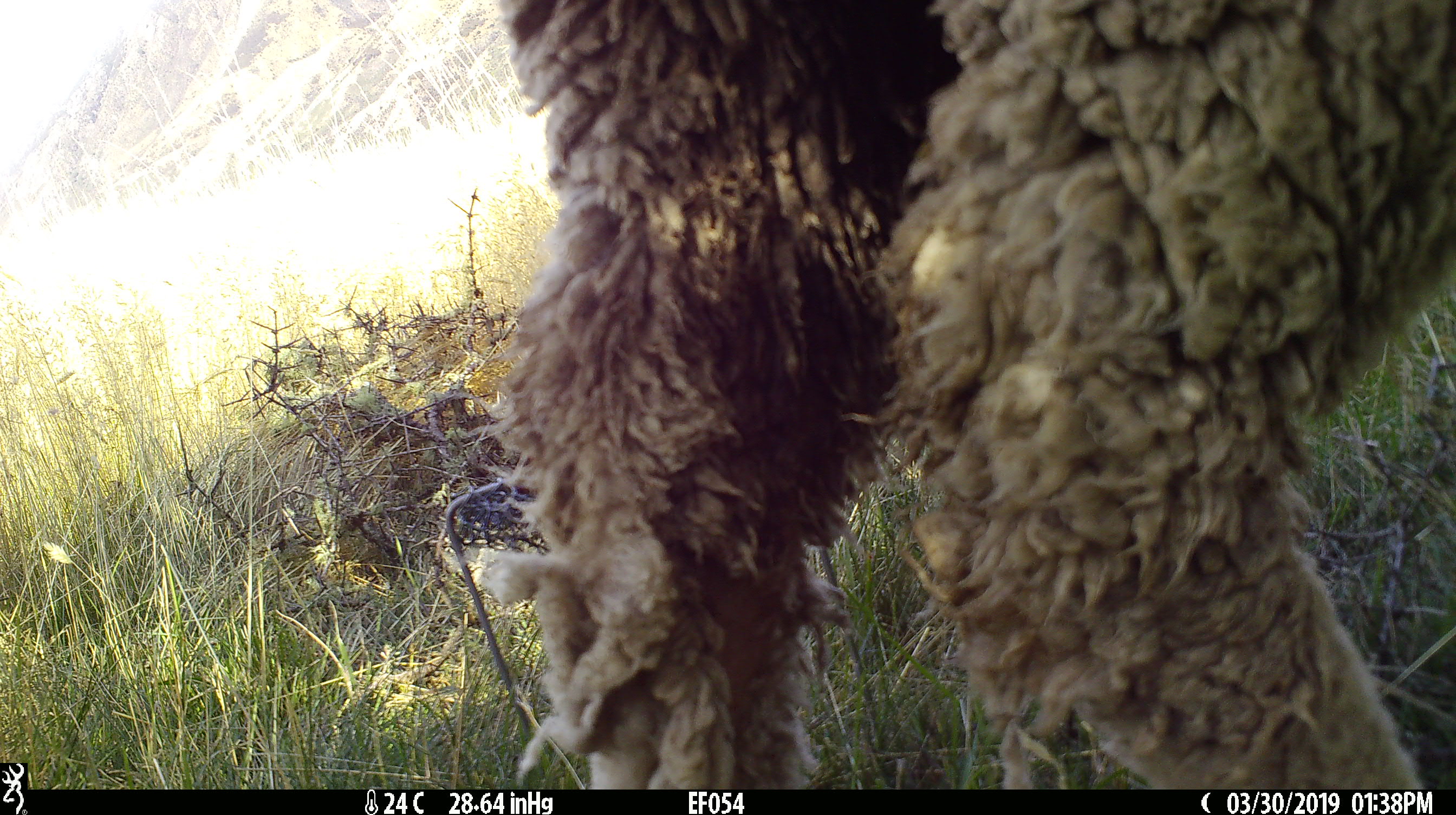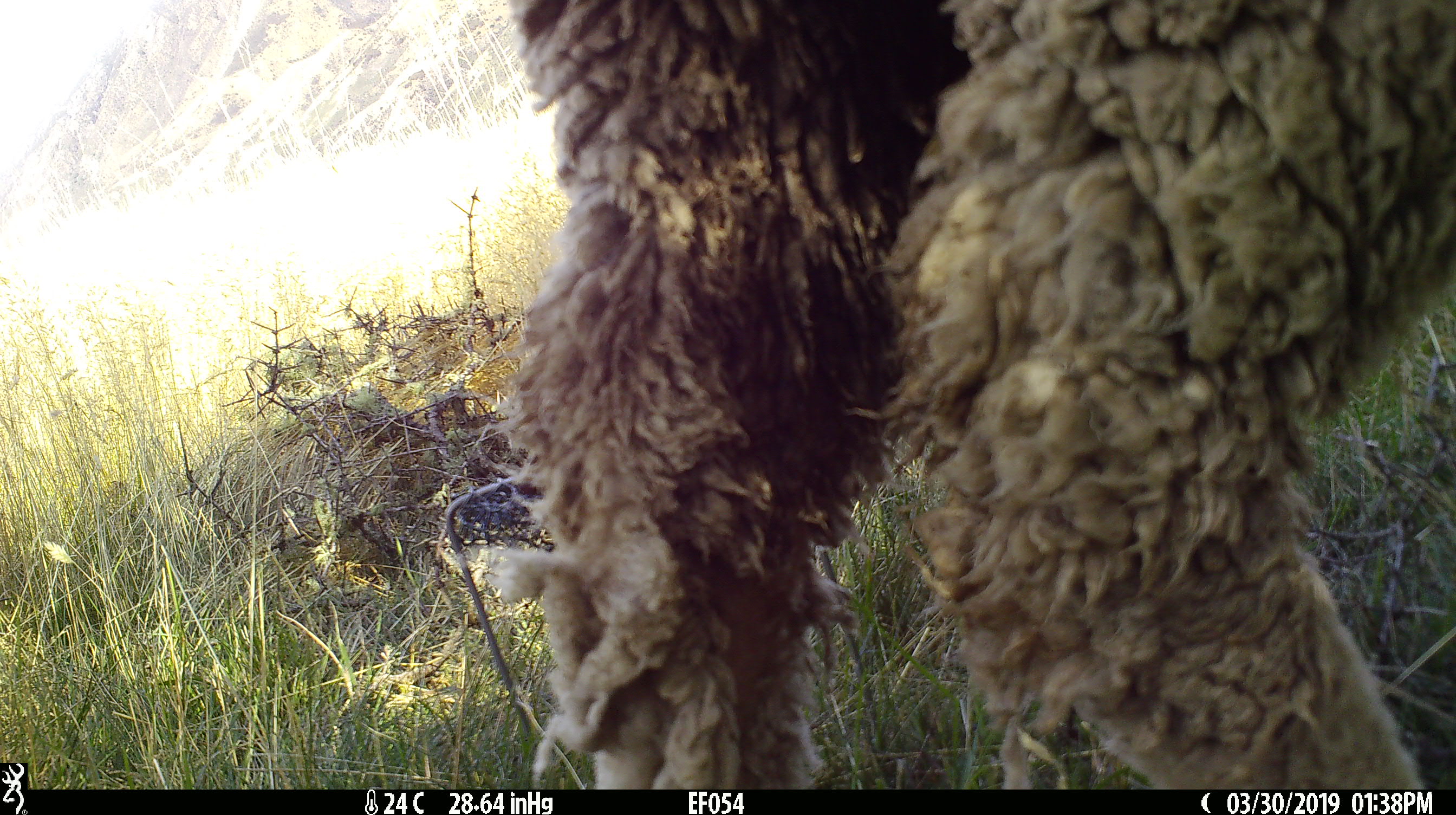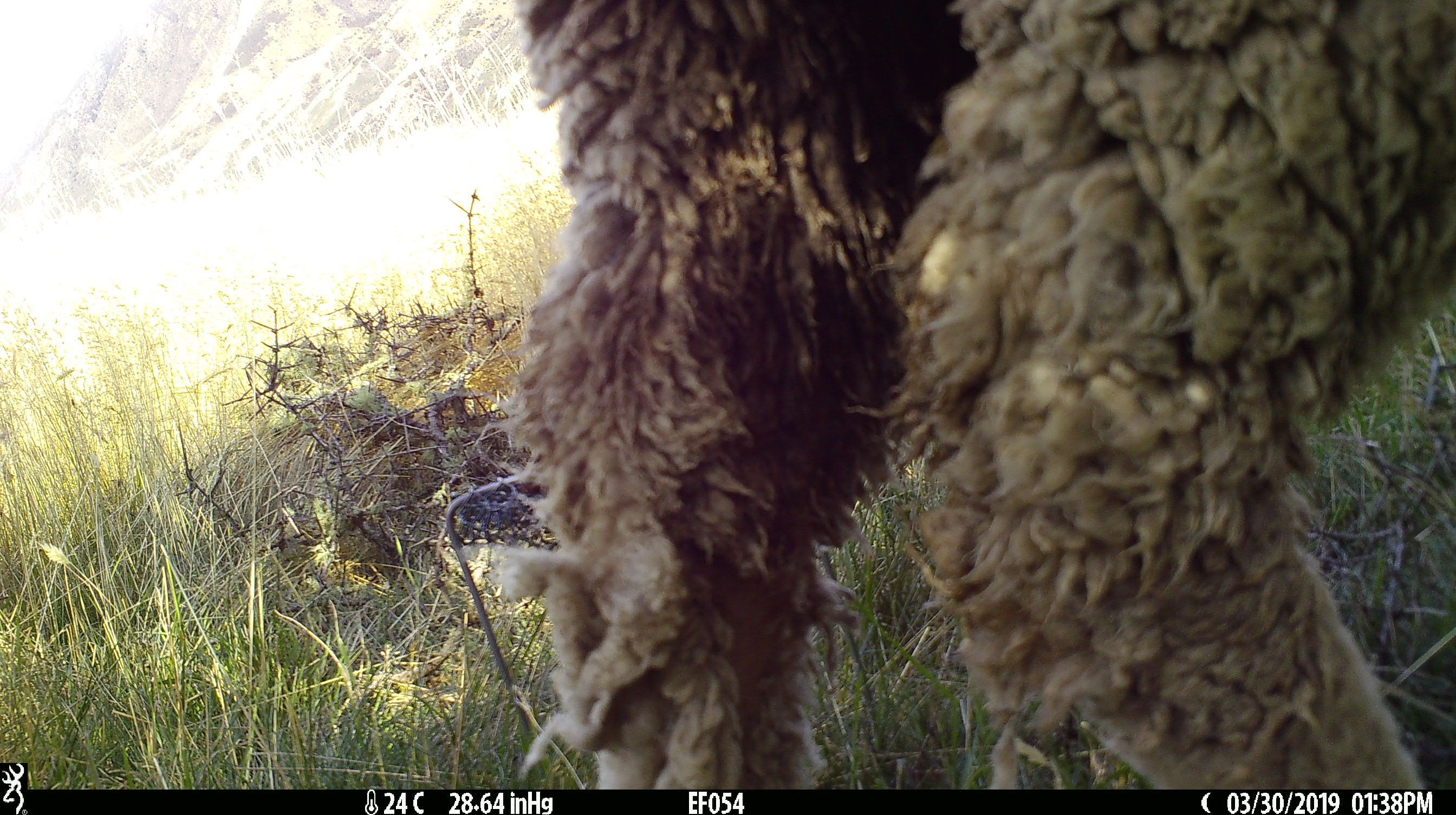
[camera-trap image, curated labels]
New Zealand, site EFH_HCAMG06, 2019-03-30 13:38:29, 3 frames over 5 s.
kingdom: Animalia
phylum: Chordata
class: Mammalia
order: Artiodactyla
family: Bovidae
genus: Ovis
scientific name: Ovis aries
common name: domestic sheep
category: sheep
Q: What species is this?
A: Sheep (domestic sheep) (Ovis aries).